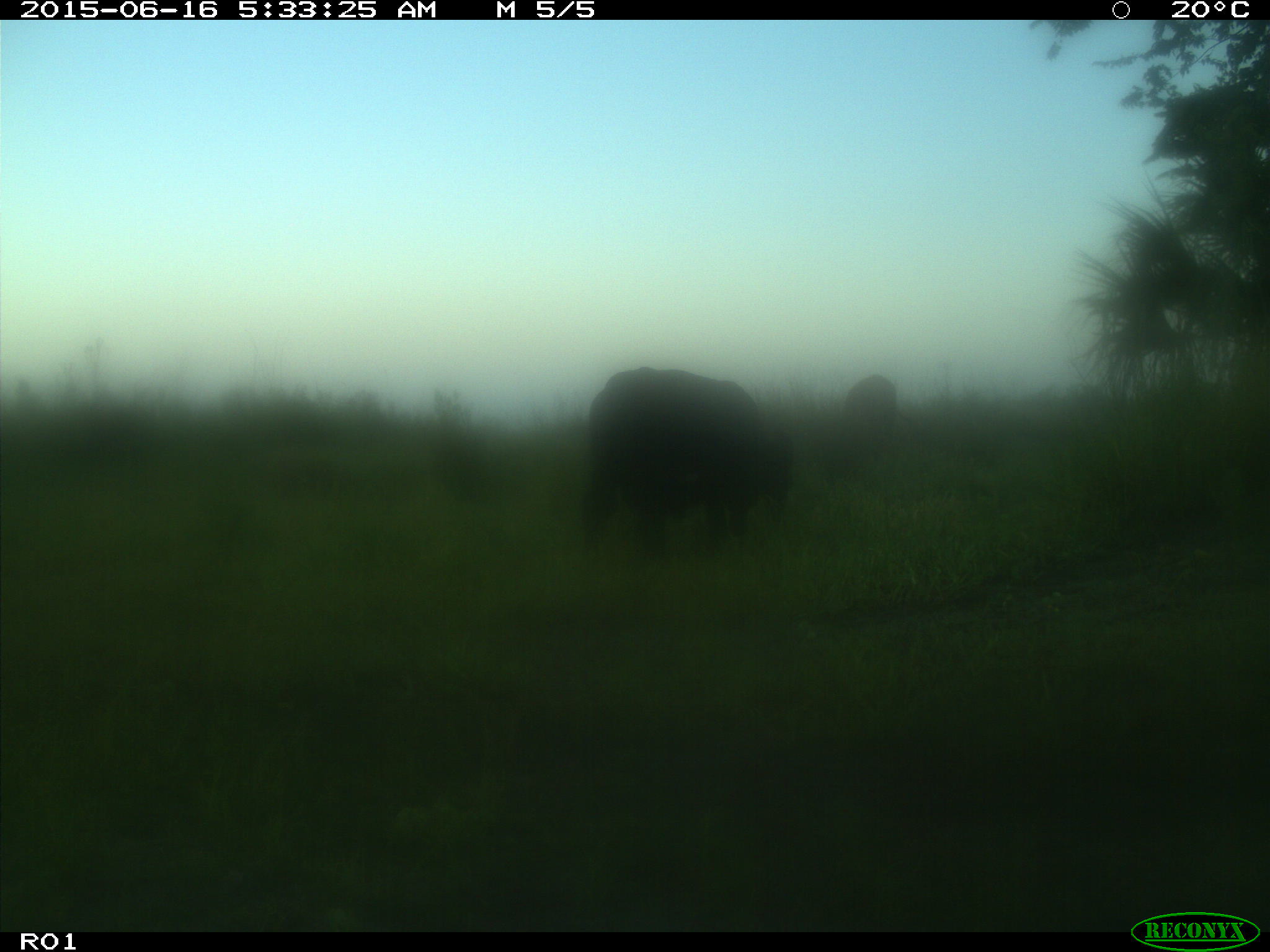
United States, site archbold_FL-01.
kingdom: Animalia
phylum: Chordata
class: Mammalia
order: Artiodactyla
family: Bovidae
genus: Bos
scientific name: Bos taurus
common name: domestic cow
Bos taurus (domestic cow).